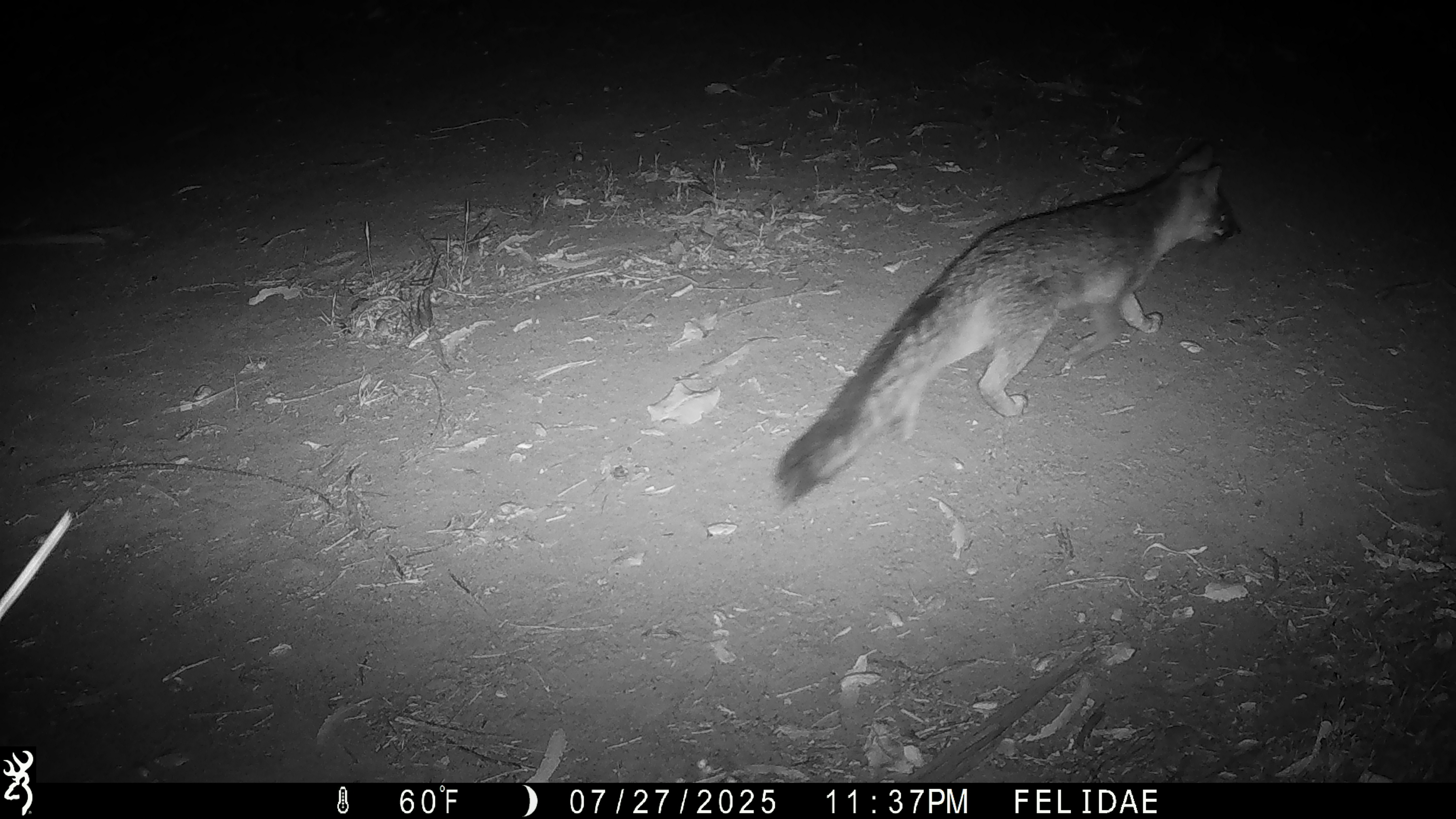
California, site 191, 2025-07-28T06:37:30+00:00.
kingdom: Animalia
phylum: Chordata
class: Mammalia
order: Carnivora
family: Canidae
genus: Urocyon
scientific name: Urocyon cinereoargenteus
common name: gray fox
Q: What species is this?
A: Gray fox (Urocyon cinereoargenteus).